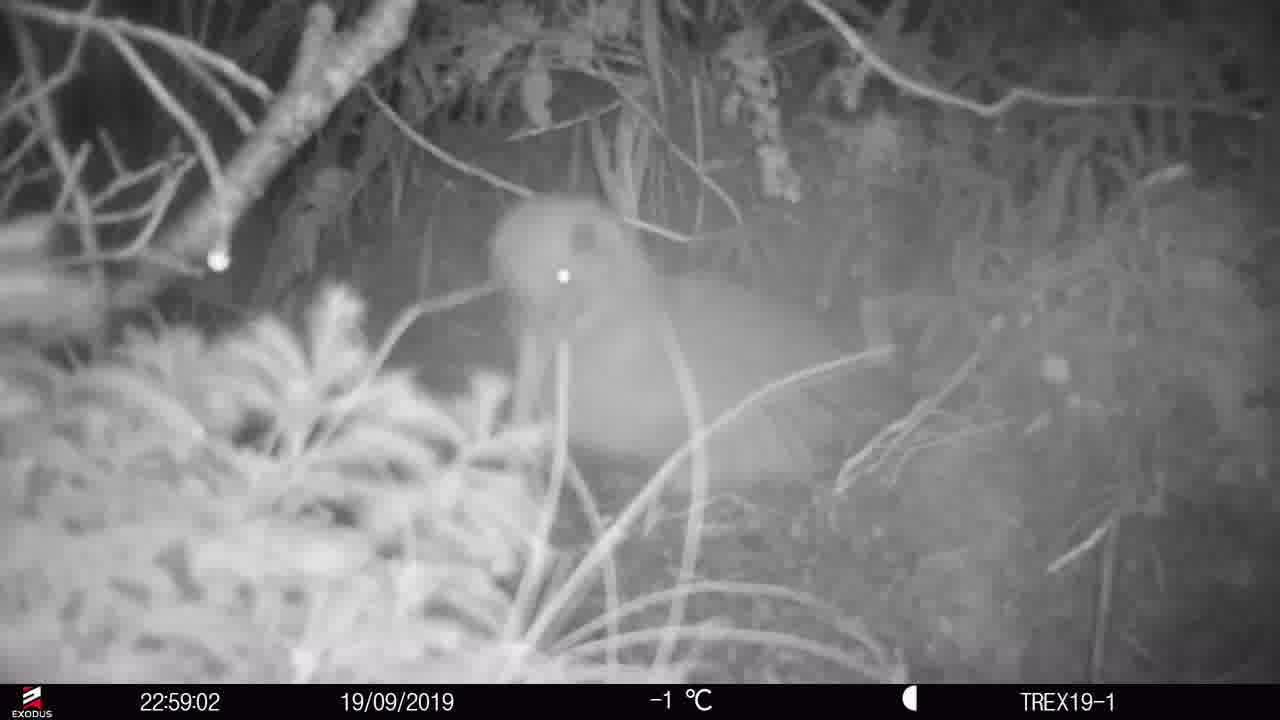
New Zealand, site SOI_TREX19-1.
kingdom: Animalia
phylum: Chordata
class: Aves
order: Apterygiformes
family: Apterygidae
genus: Apteryx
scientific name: Apteryx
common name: kiwi